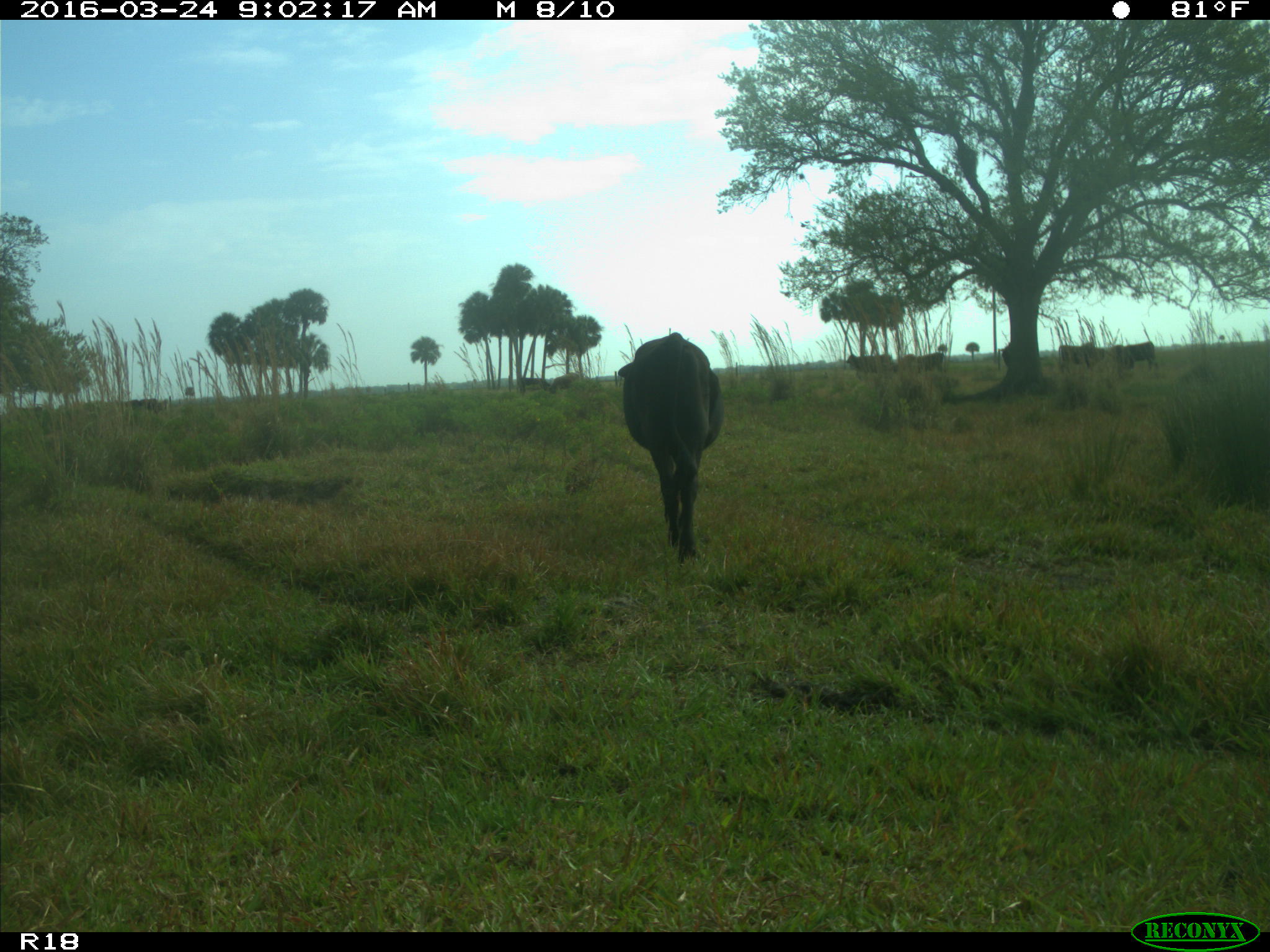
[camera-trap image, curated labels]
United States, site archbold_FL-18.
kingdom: Animalia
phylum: Chordata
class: Mammalia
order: Artiodactyla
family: Bovidae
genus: Bos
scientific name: Bos taurus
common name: domestic cow